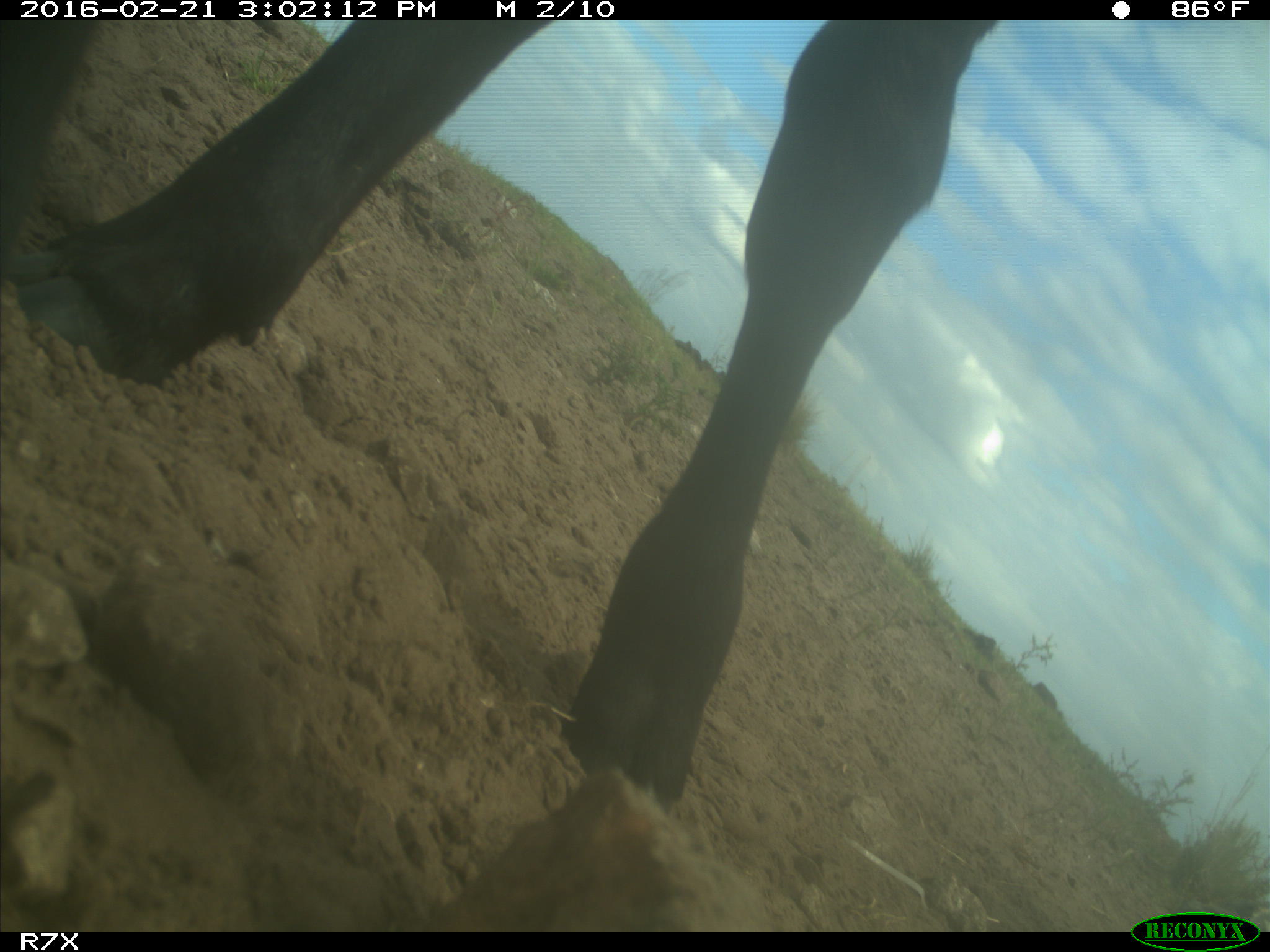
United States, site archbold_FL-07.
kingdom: Animalia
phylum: Chordata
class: Mammalia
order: Artiodactyla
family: Bovidae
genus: Bos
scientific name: Bos taurus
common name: domestic cow